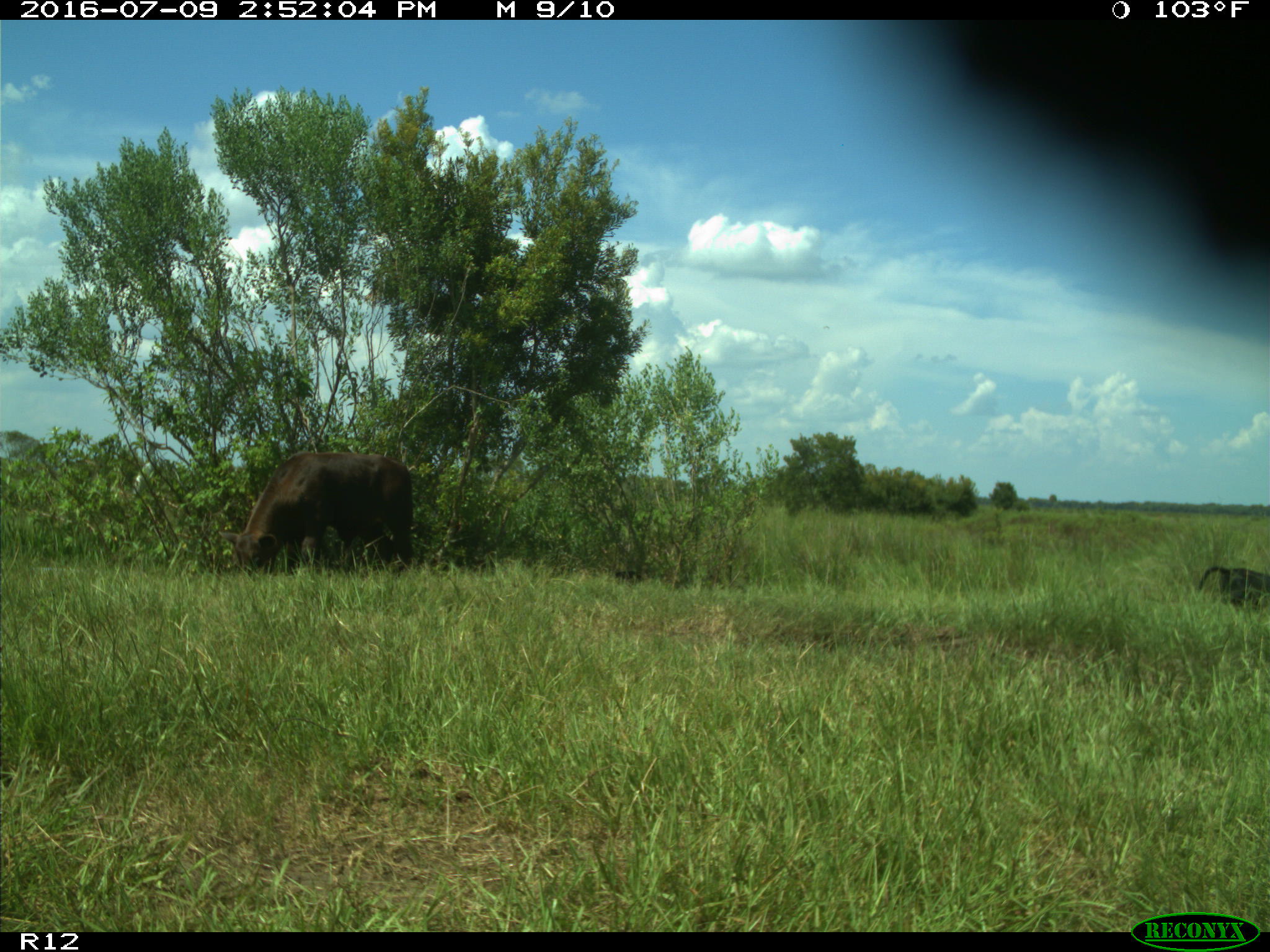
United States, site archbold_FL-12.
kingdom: Animalia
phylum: Chordata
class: Mammalia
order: Artiodactyla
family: Bovidae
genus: Bos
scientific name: Bos taurus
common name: domestic cow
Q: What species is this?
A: Bos taurus (domestic cow).